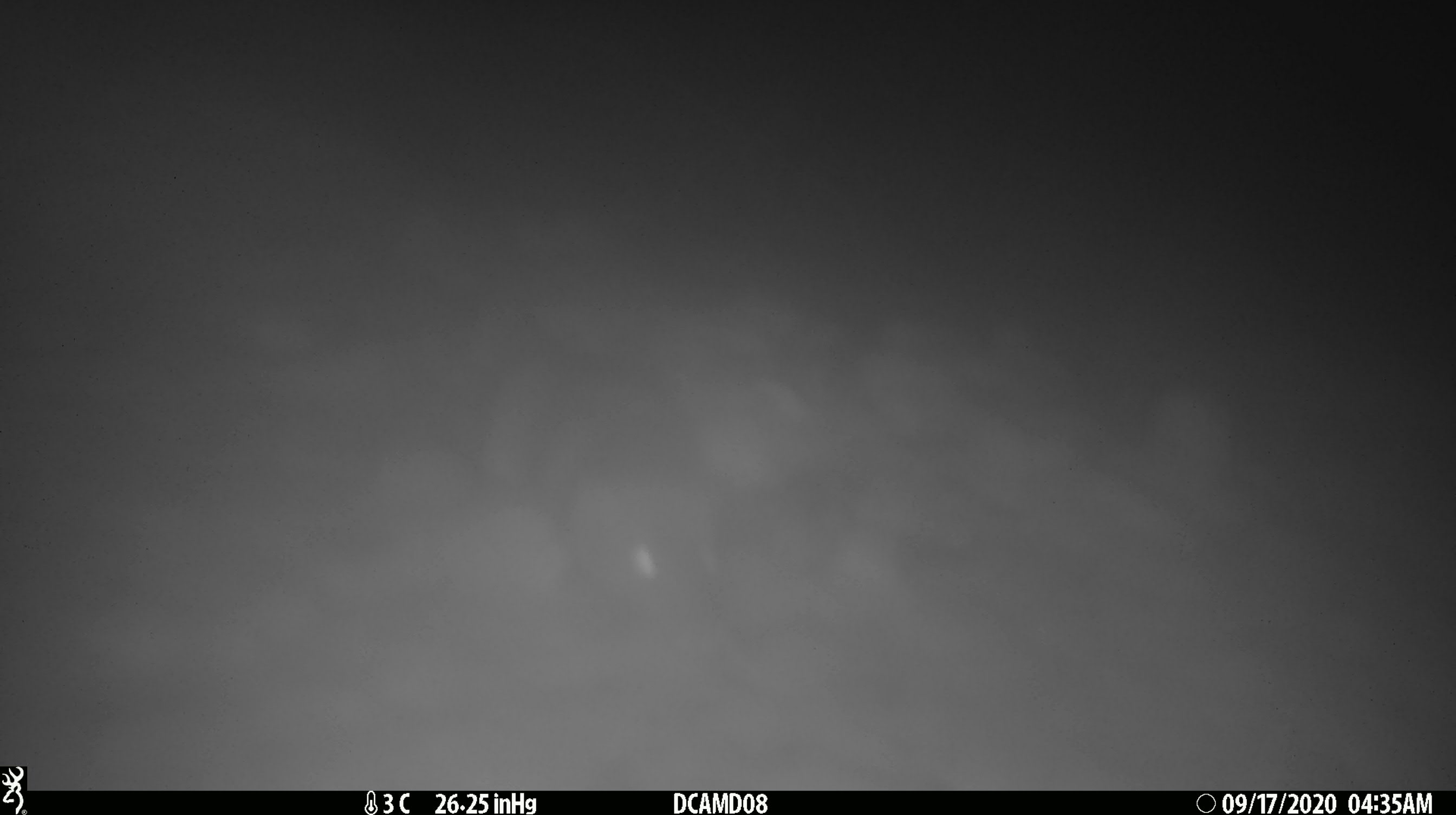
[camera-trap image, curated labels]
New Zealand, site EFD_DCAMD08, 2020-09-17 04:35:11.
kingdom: Animalia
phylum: Chordata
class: Mammalia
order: Carnivora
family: Mustelidae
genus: Mustela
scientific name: Mustela erminea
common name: stoat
Stoat (Mustela erminea).